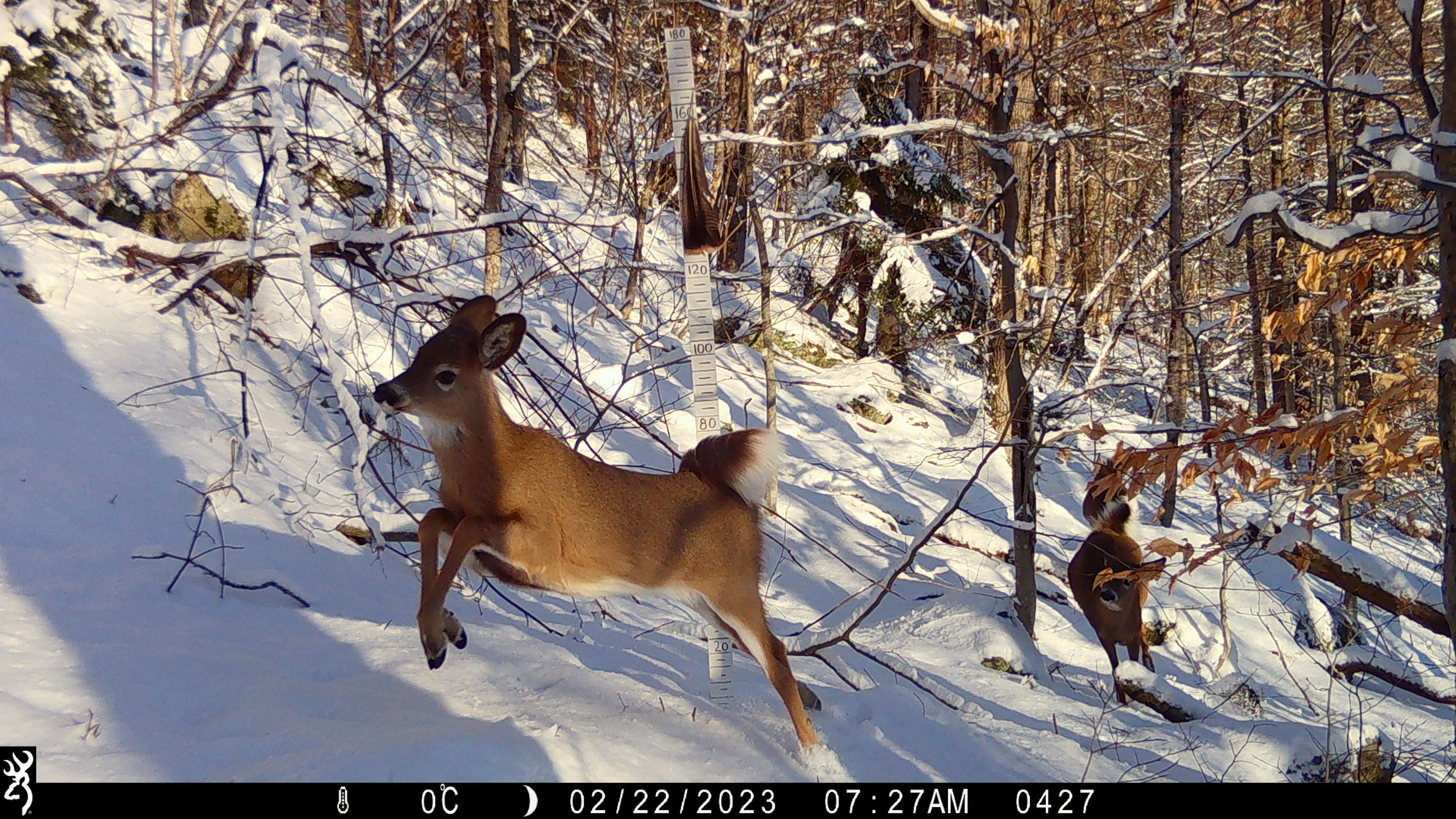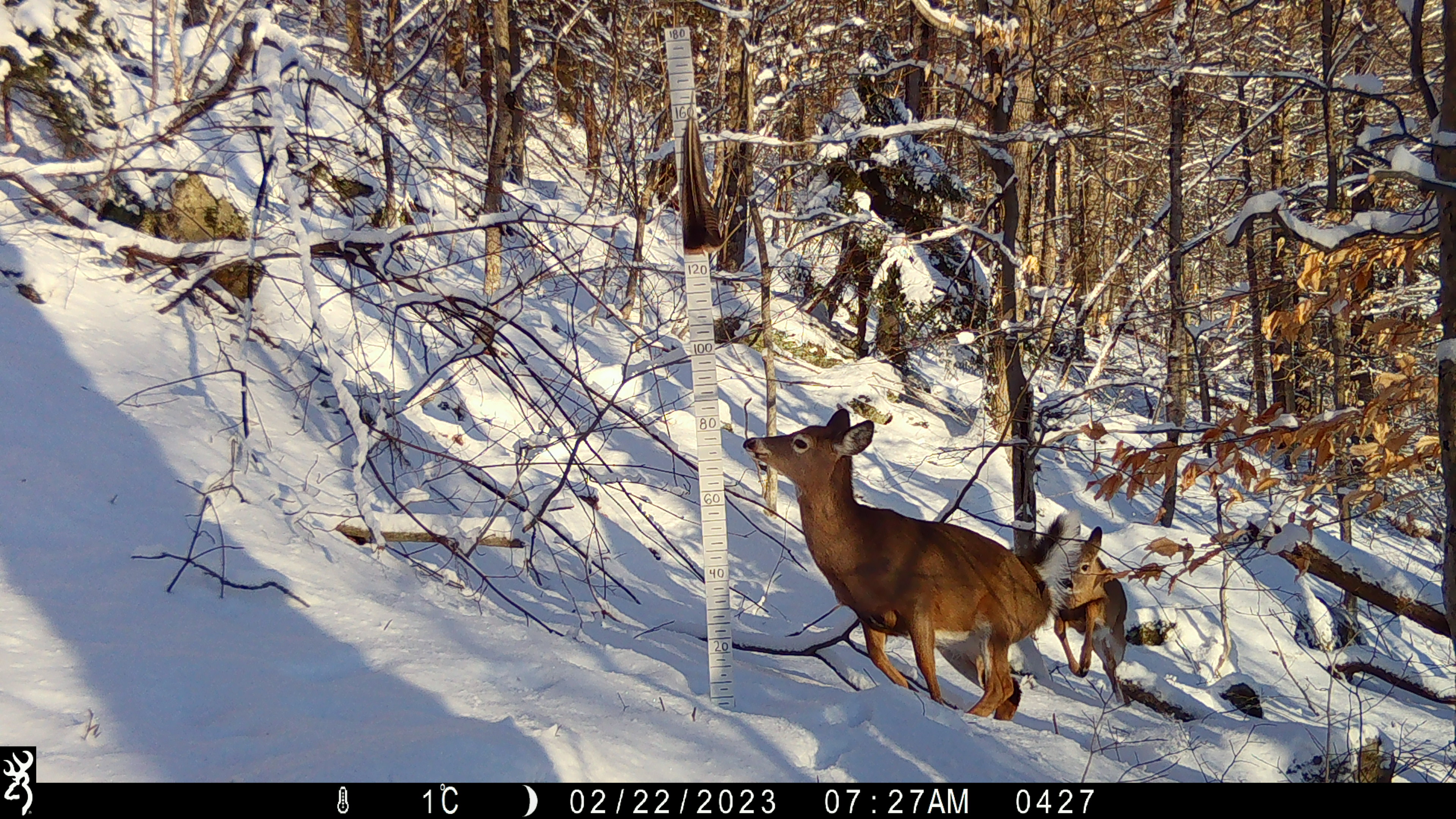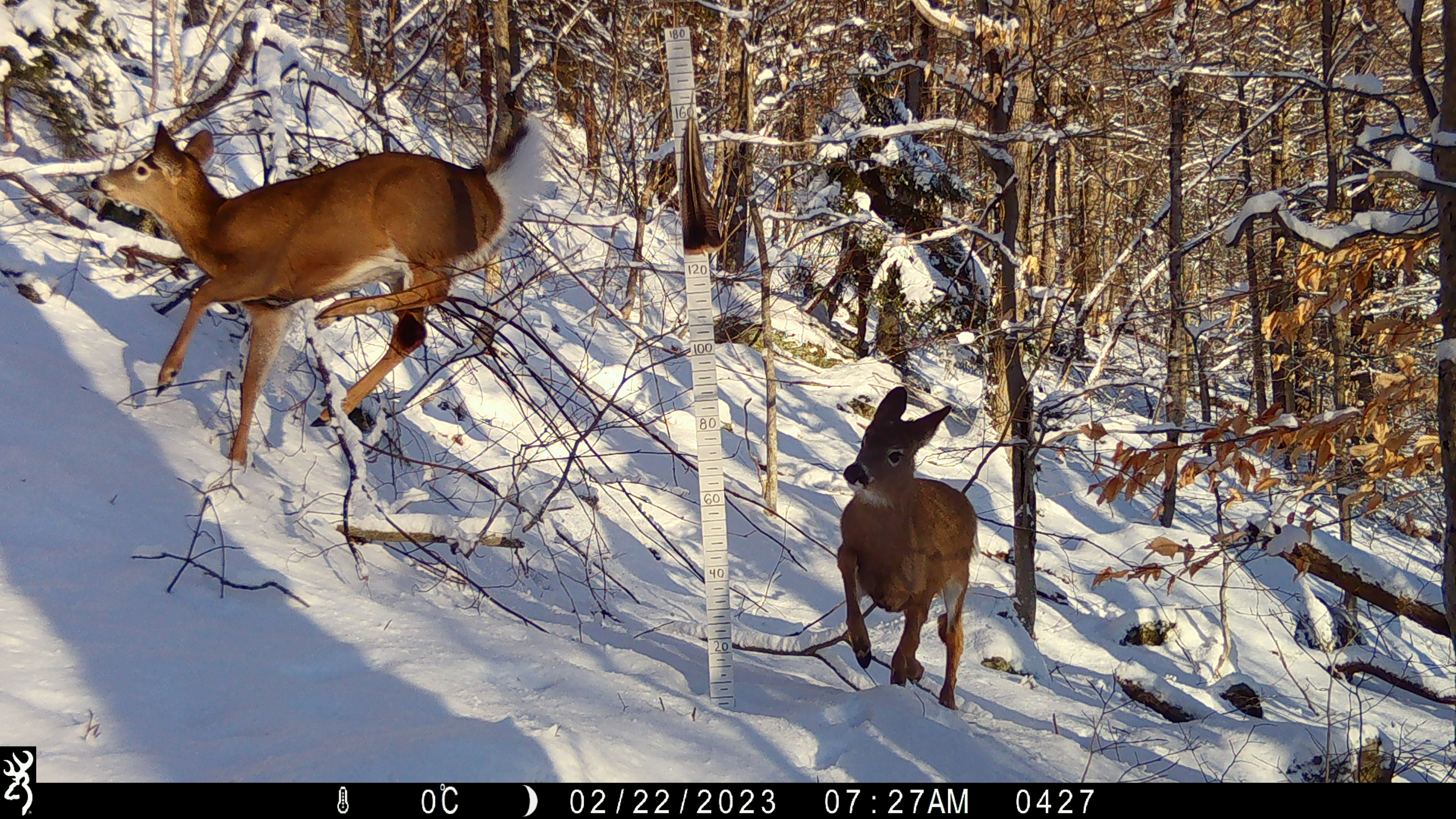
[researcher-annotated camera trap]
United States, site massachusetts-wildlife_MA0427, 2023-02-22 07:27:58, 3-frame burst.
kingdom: Animalia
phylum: Chordata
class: Mammalia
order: Artiodactyla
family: Cervidae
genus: Odocoileus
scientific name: Odocoileus virginianus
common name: white-tailed deer